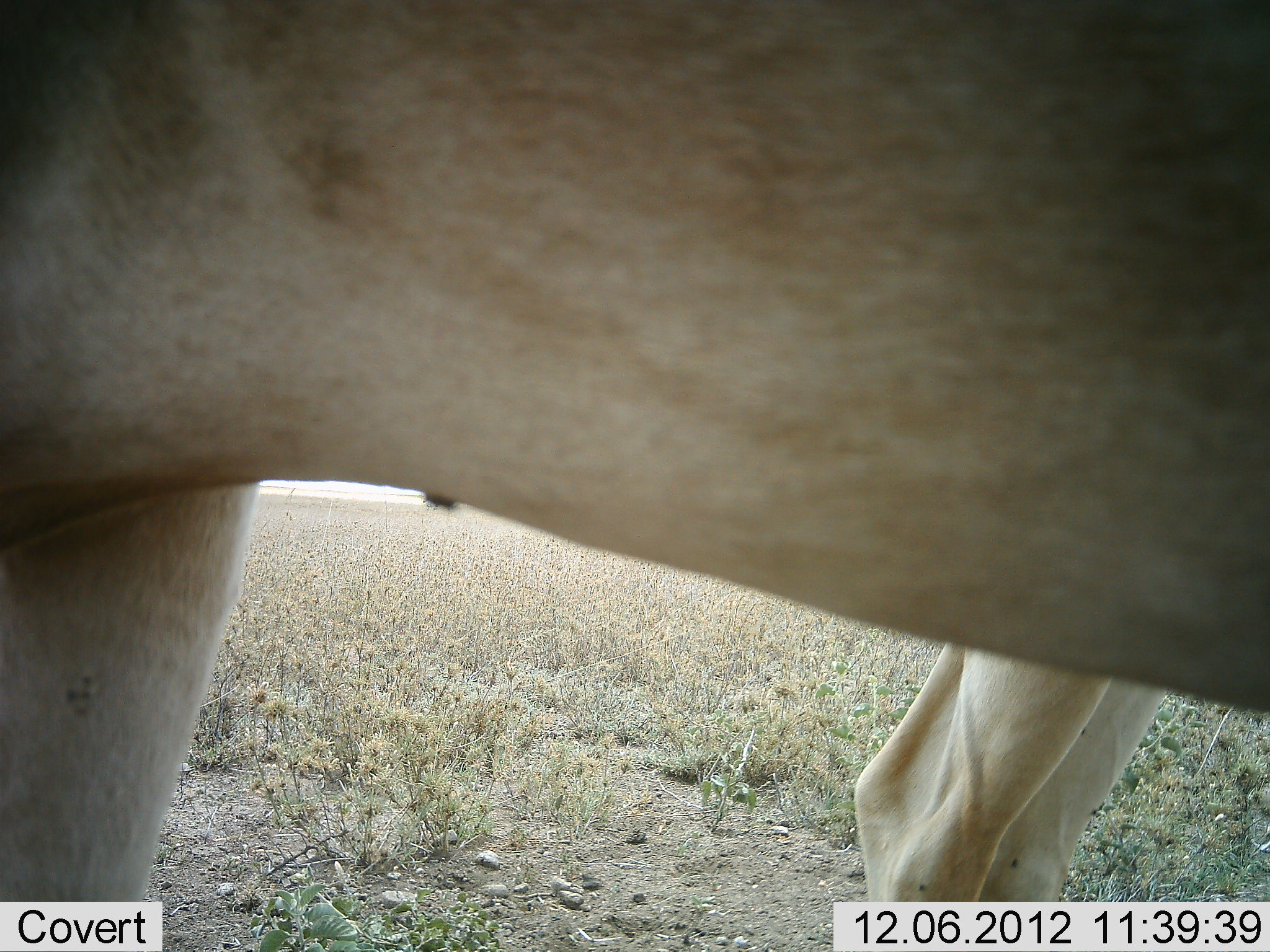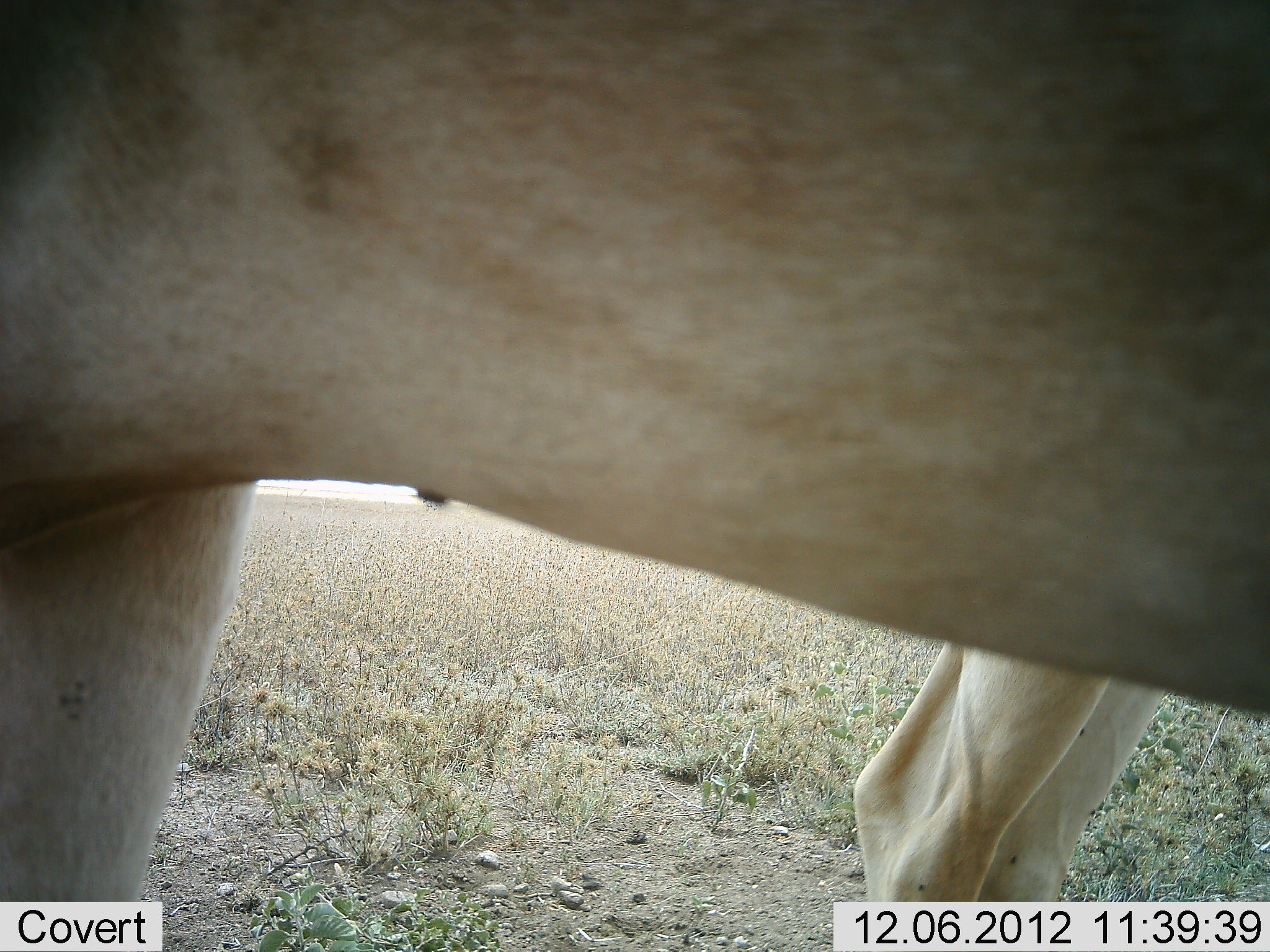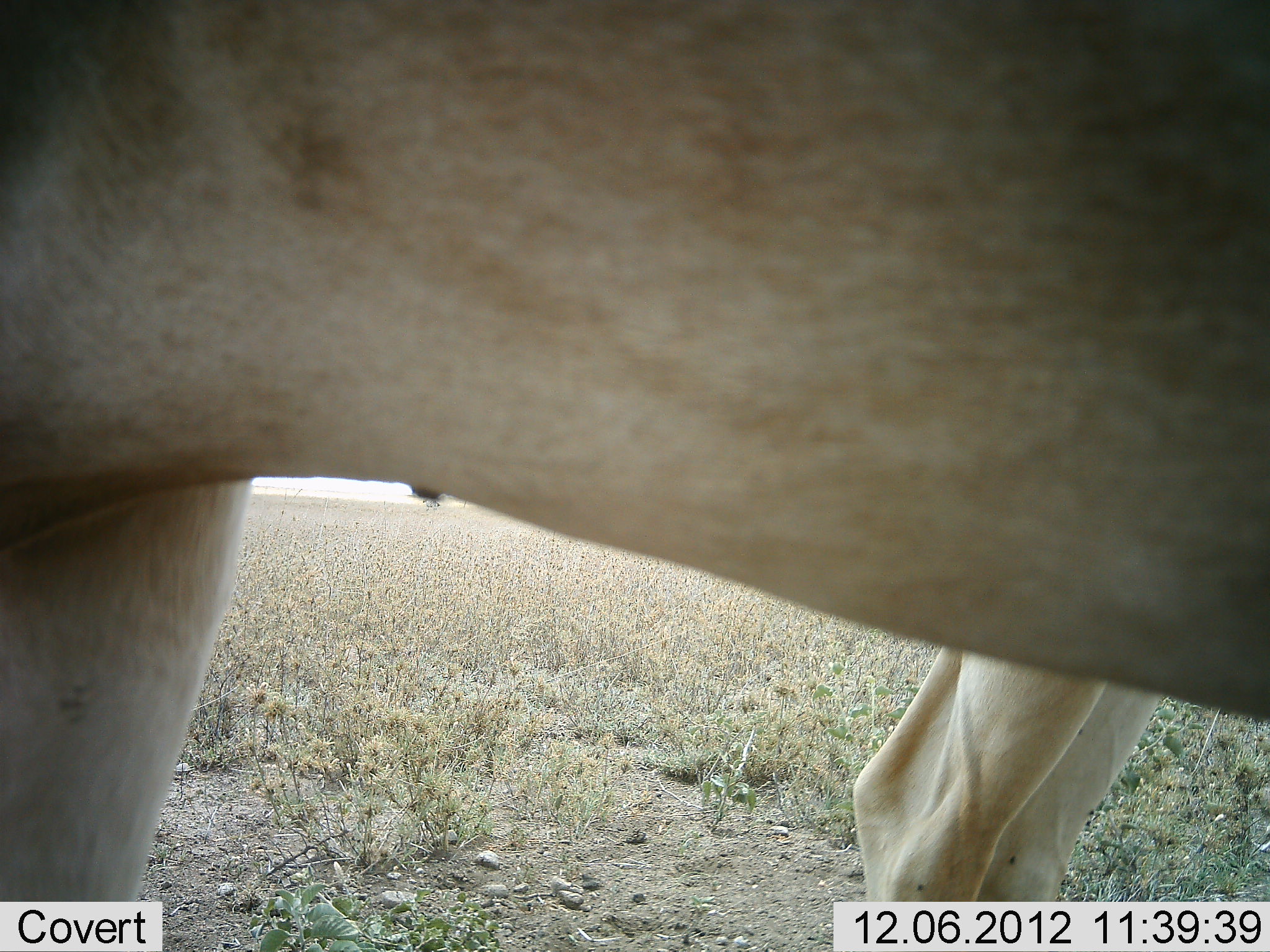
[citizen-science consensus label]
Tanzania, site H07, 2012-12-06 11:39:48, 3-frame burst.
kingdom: Animalia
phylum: Chordata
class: Mammalia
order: Artiodactyla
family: Bovidae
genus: Alcelaphus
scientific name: Alcelaphus buselaphus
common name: hartebeest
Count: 2.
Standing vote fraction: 100%.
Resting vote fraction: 0%.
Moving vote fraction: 0%.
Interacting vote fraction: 0%.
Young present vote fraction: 0%.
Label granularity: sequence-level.